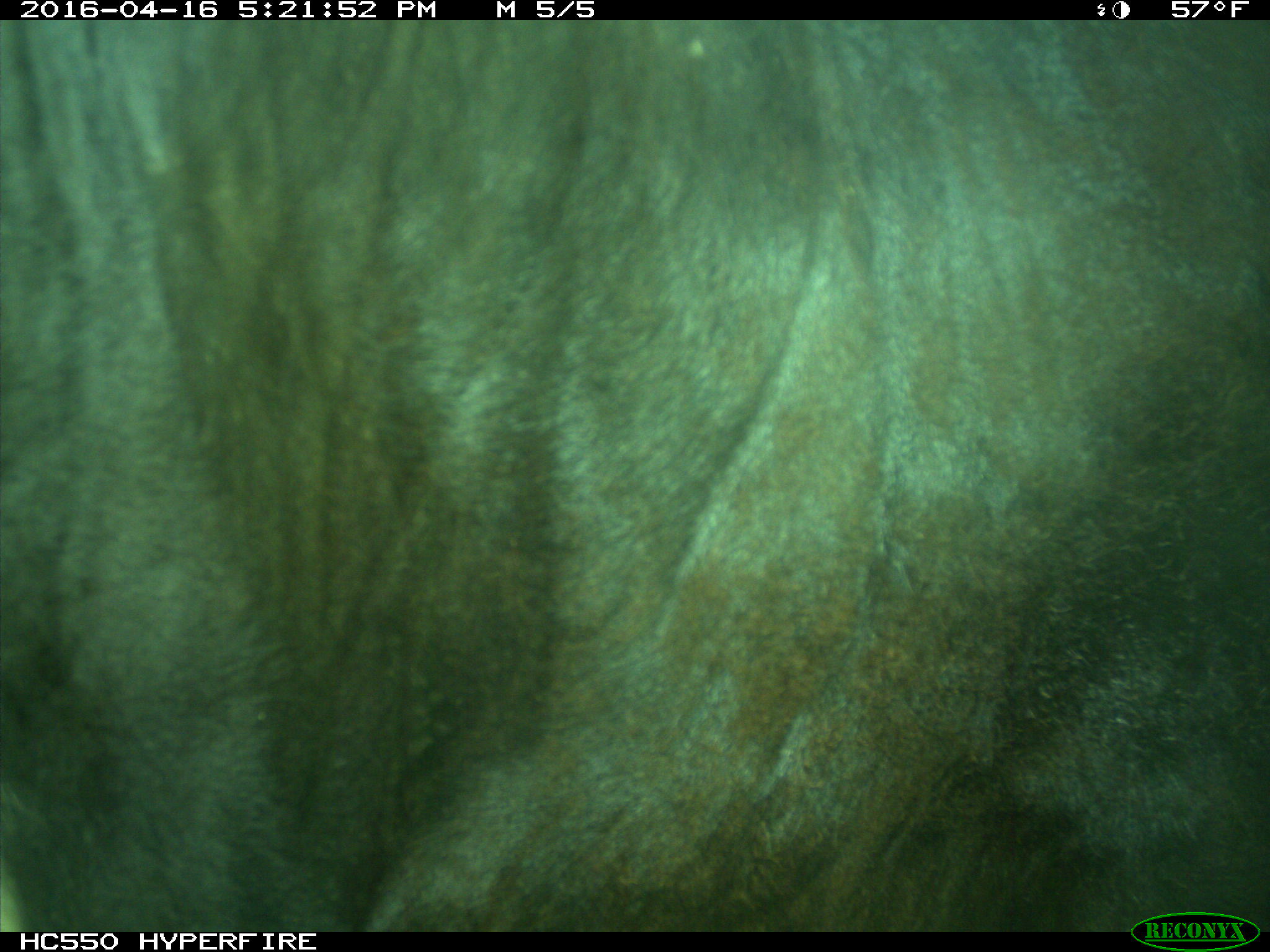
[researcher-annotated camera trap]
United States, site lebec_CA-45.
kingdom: Animalia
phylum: Chordata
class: Mammalia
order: Artiodactyla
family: Bovidae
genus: Bos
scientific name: Bos taurus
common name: domestic cow